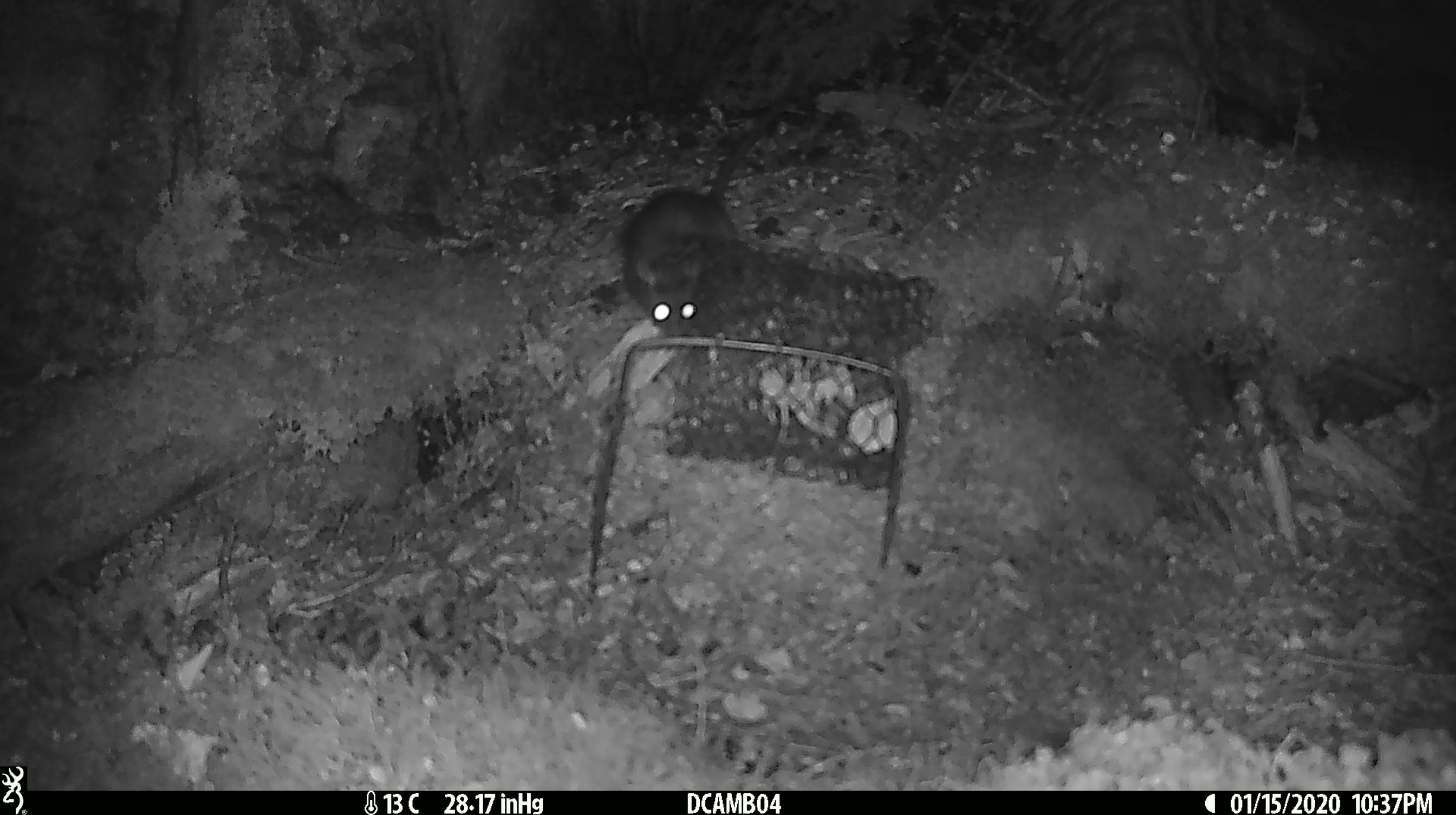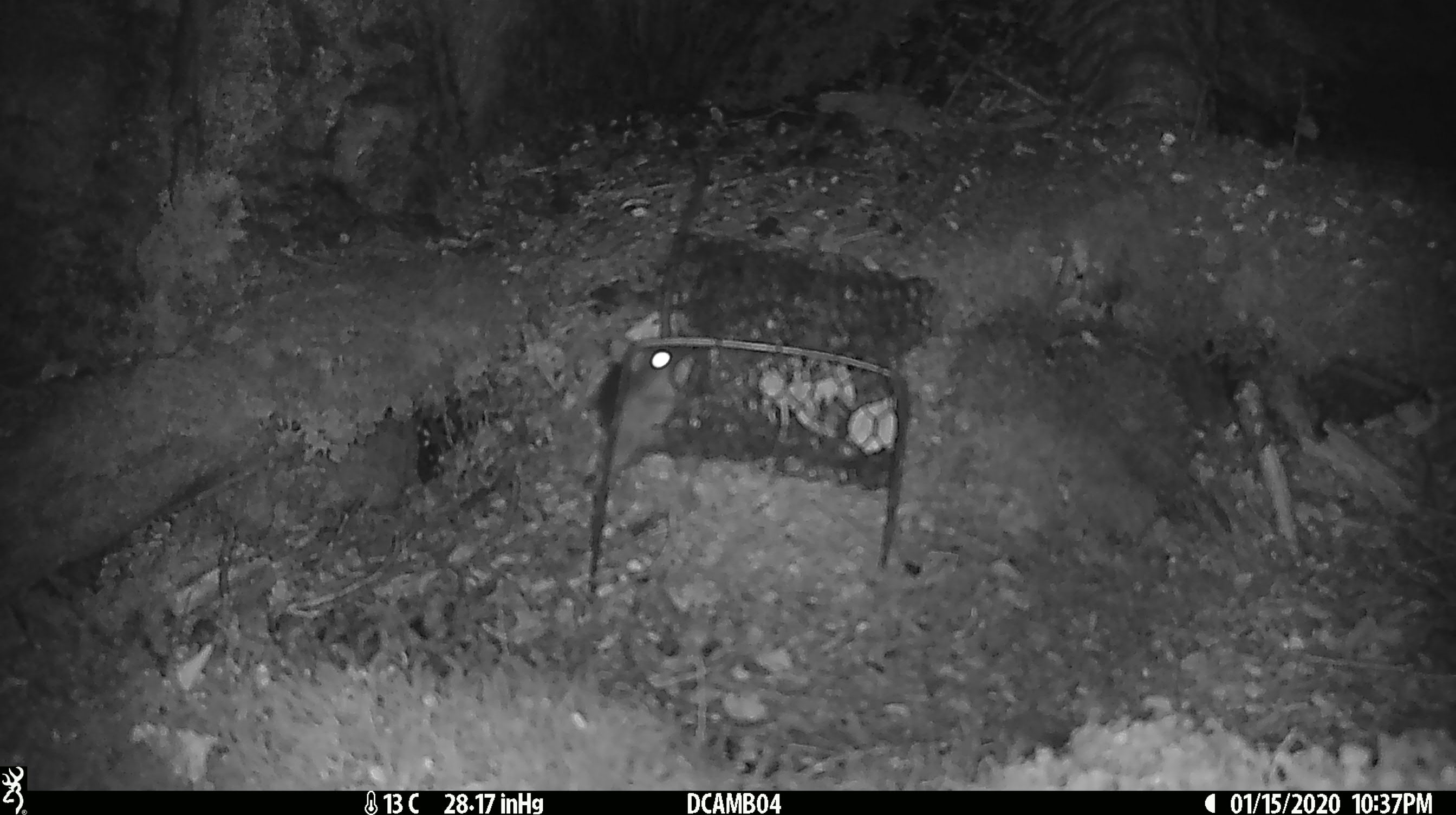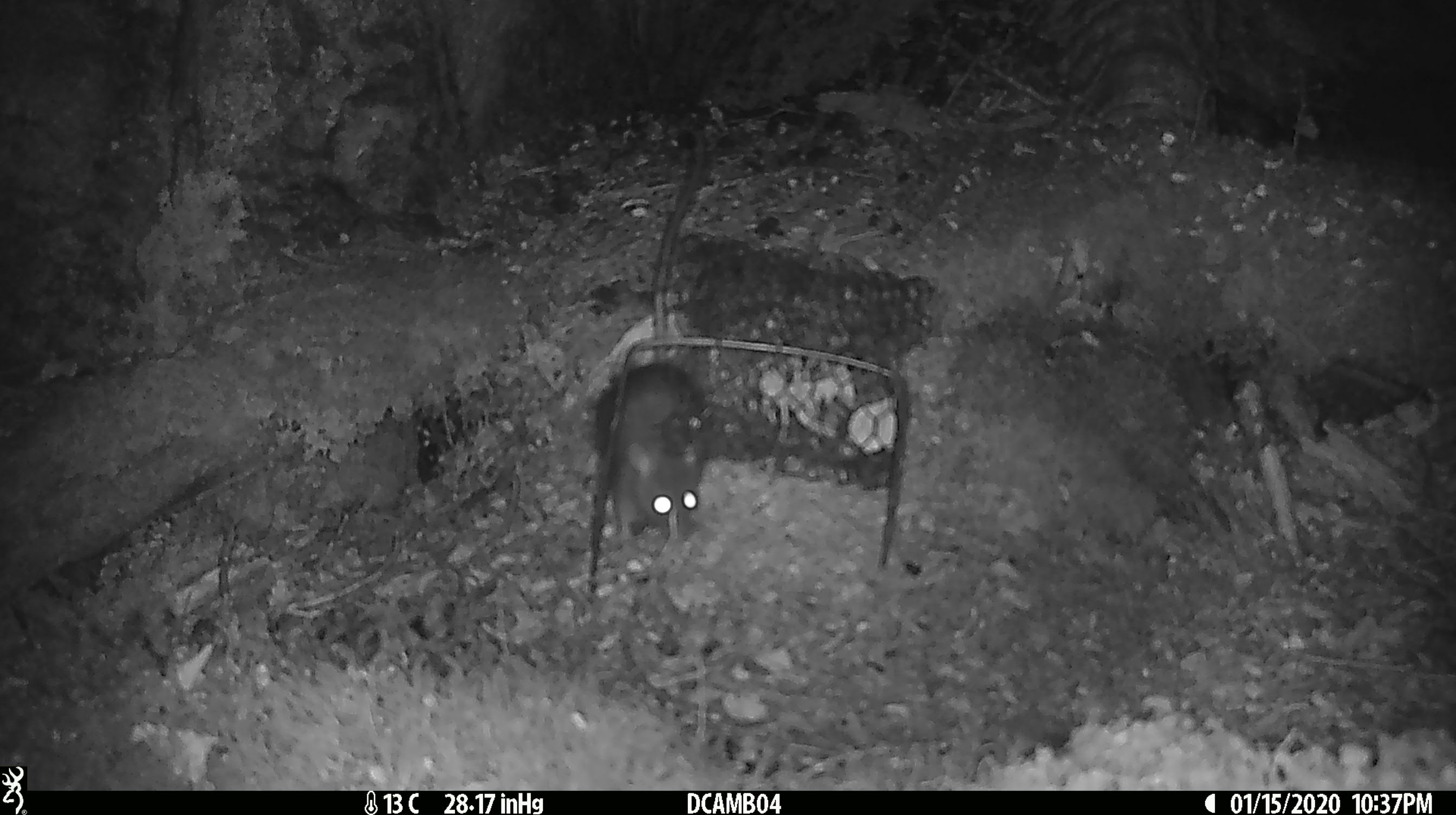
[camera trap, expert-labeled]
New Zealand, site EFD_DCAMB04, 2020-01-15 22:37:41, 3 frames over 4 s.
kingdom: Animalia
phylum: Chordata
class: Mammalia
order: Rodentia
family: Muridae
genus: Rattus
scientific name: Rattus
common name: rat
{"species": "rat (Rattus)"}